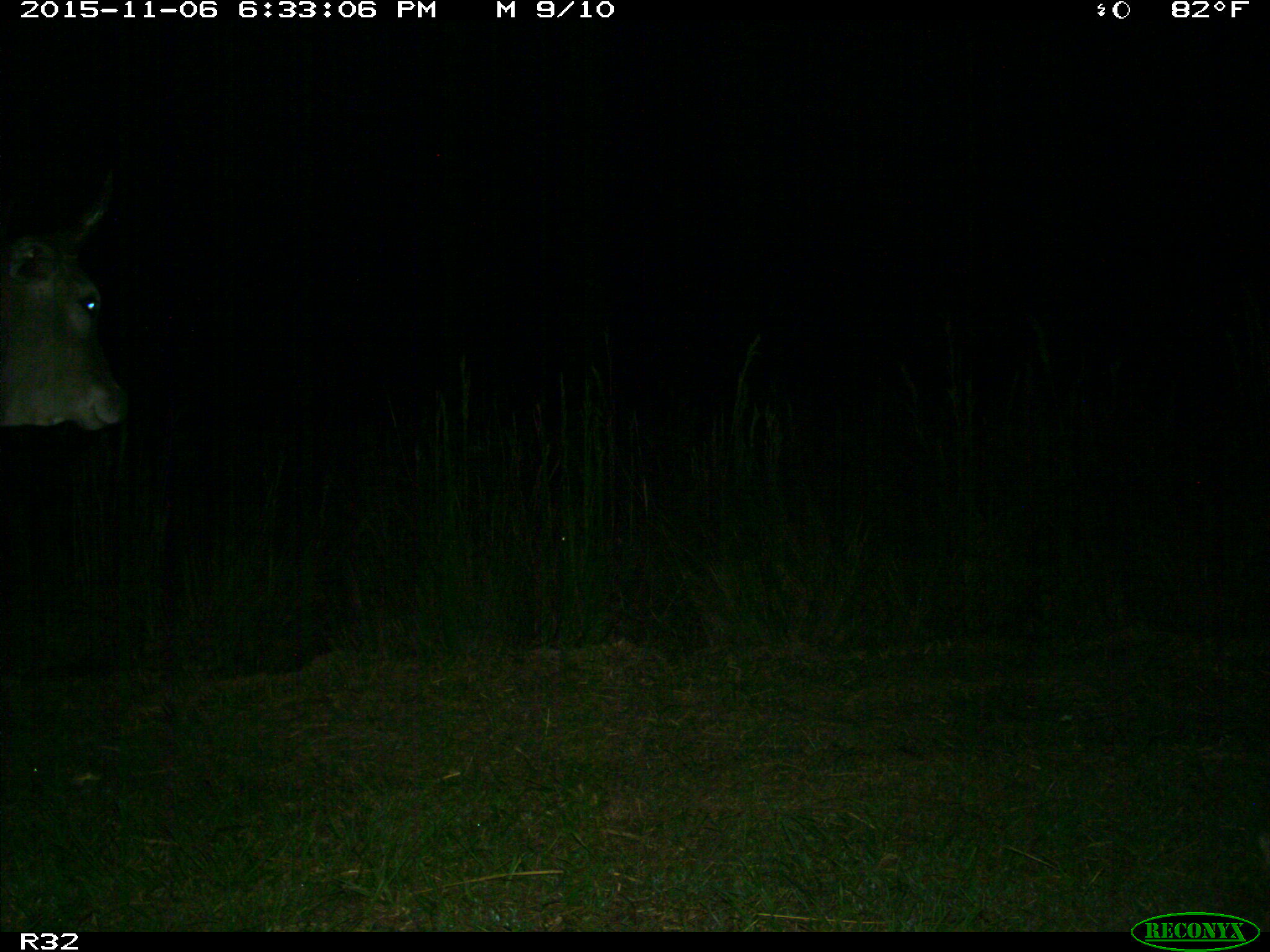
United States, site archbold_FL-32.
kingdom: Animalia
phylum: Chordata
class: Mammalia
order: Artiodactyla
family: Bovidae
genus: Bos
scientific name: Bos taurus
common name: domestic cow